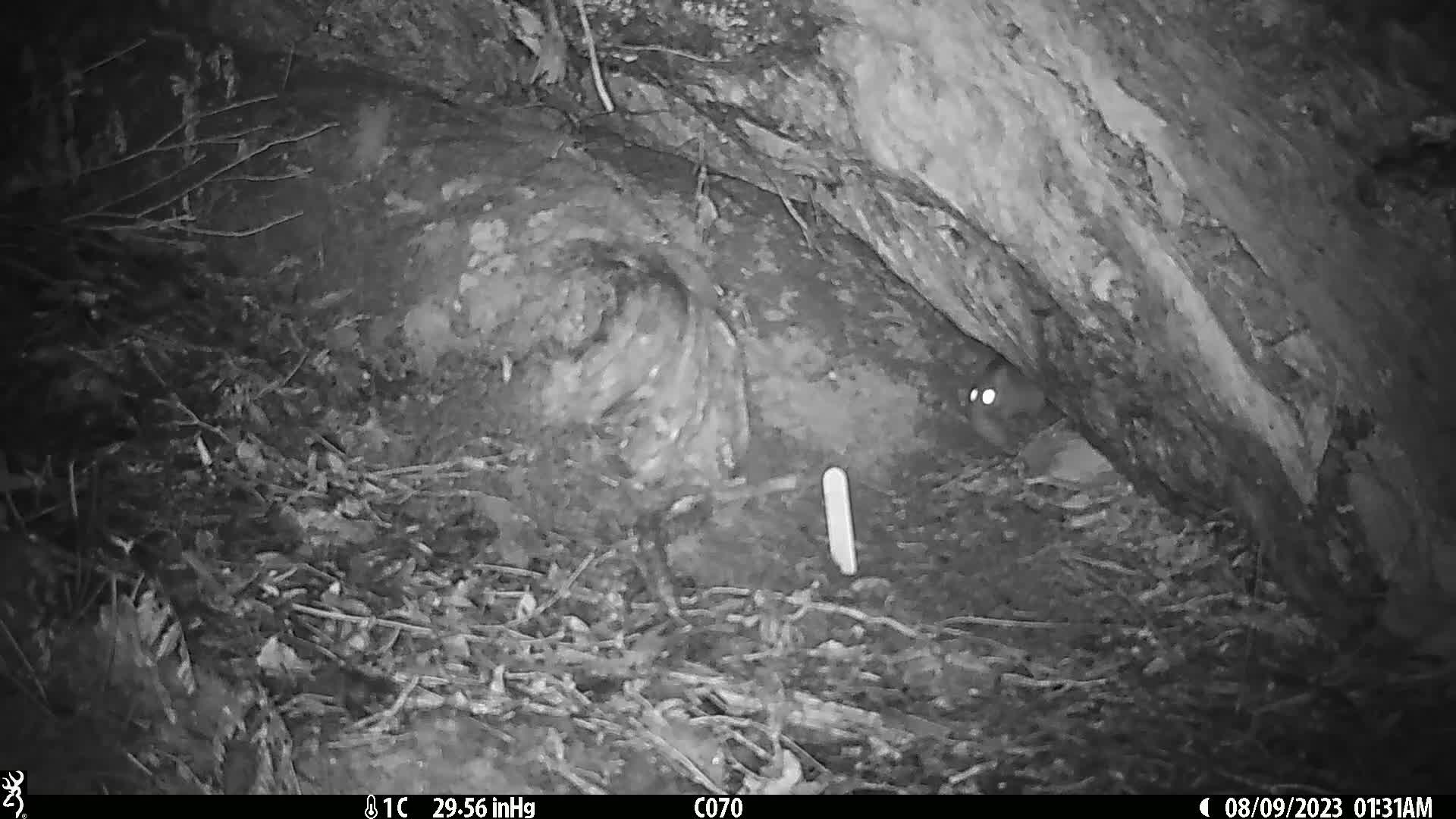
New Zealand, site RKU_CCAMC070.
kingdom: Animalia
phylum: Chordata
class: Mammalia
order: Rodentia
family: Muridae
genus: Rattus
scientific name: Rattus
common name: rat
Rat (Rattus).